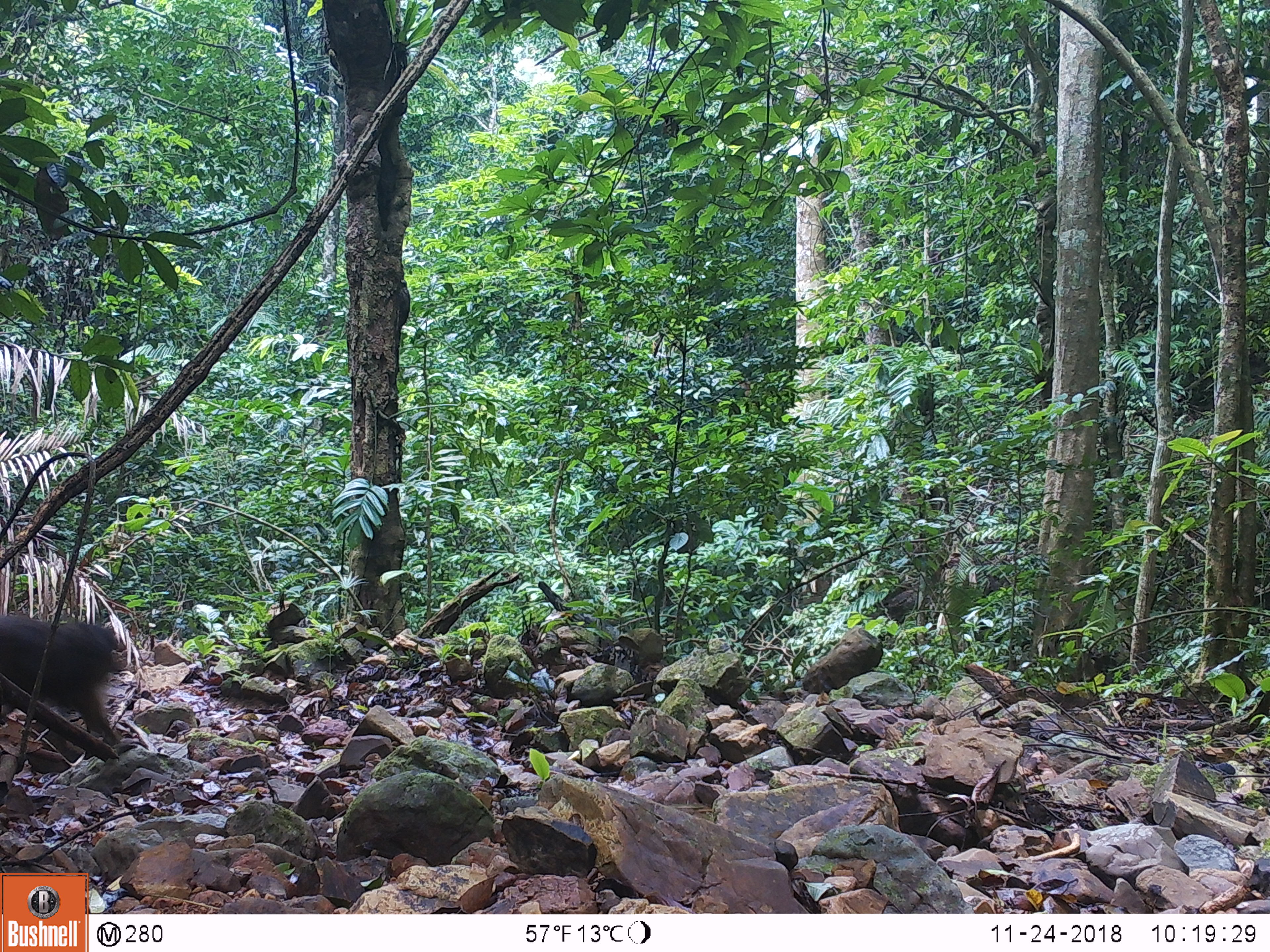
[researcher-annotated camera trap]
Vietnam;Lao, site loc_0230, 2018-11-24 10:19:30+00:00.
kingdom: Animalia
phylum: Chordata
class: Mammalia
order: Primates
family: Cercopithecidae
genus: Macaca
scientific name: Macaca arctoides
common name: stump-tailed macaque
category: stump tailed macaque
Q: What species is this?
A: Stump tailed macaque (stump-tailed macaque) (Macaca arctoides).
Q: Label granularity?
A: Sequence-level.